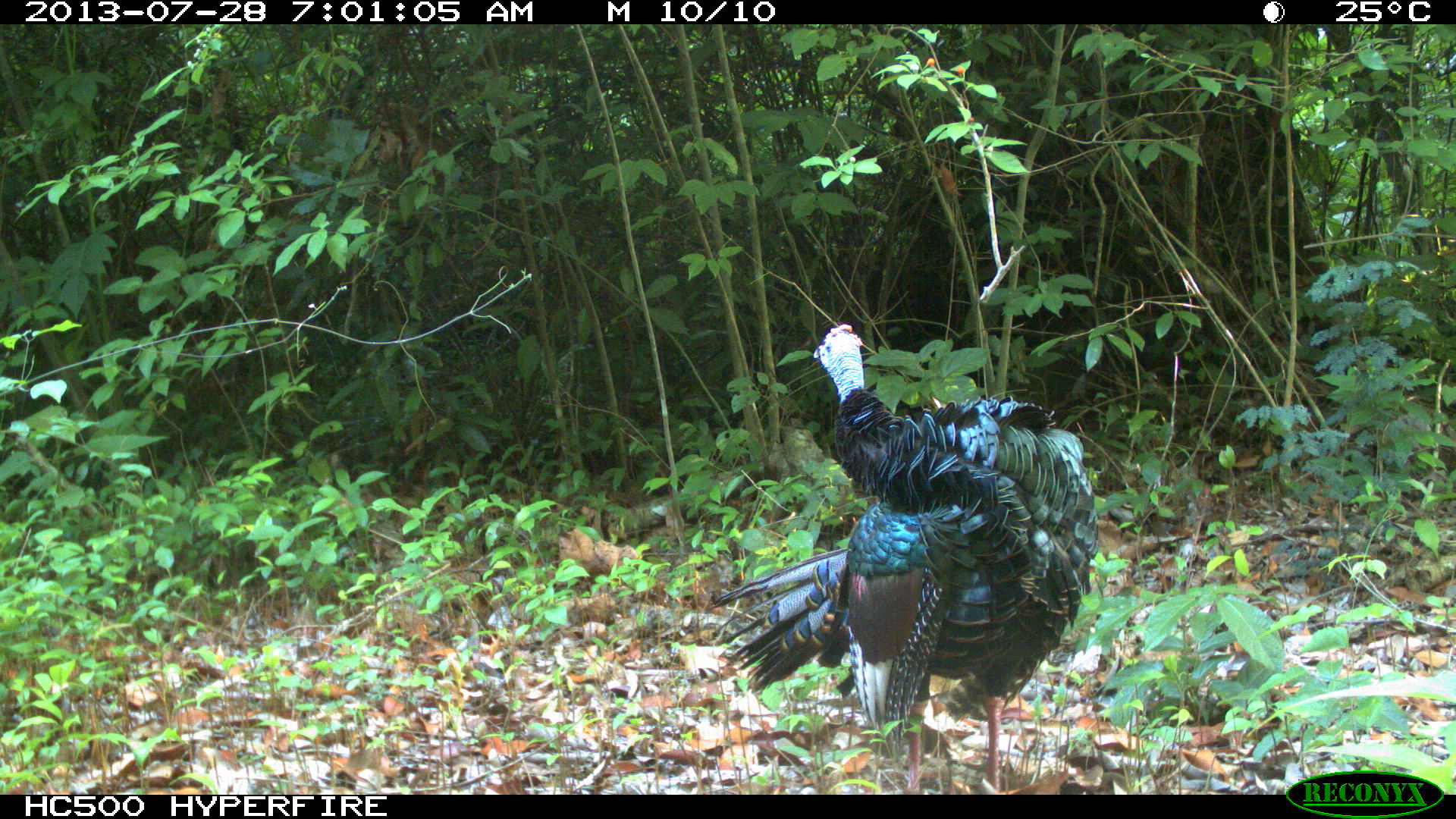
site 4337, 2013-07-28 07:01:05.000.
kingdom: Animalia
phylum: Chordata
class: Aves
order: Galliformes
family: Phasianidae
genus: Meleagris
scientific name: Meleagris ocellata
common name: ocellated turkey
Meleagris ocellata (ocellated turkey), count 1, sex male.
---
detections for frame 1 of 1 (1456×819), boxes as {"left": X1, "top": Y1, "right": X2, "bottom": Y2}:
meleagris ocellata: {"left": 708, "top": 322, "right": 1098, "bottom": 794}